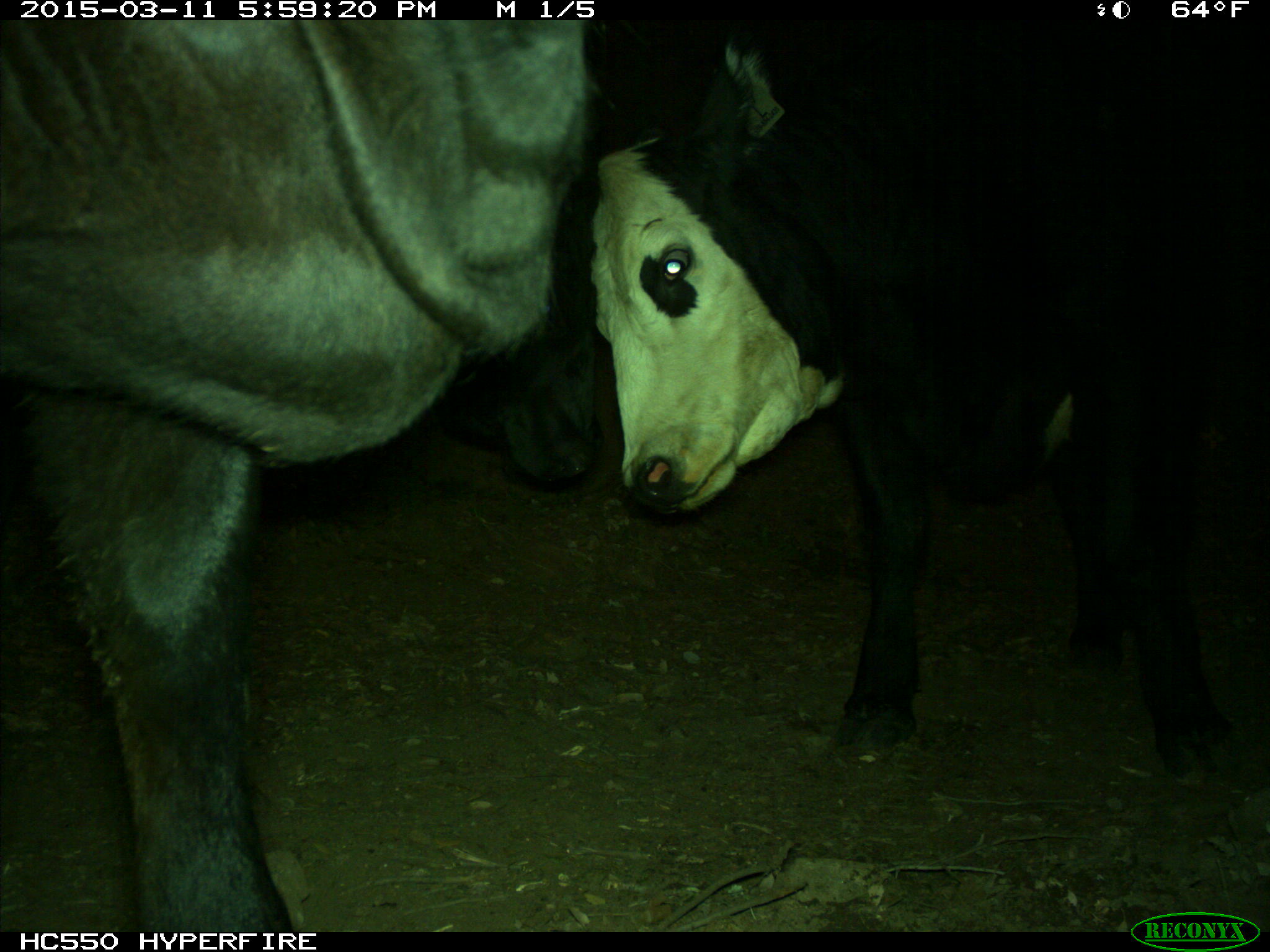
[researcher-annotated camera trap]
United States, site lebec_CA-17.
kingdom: Animalia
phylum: Chordata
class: Mammalia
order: Artiodactyla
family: Bovidae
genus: Bos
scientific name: Bos taurus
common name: domestic cow